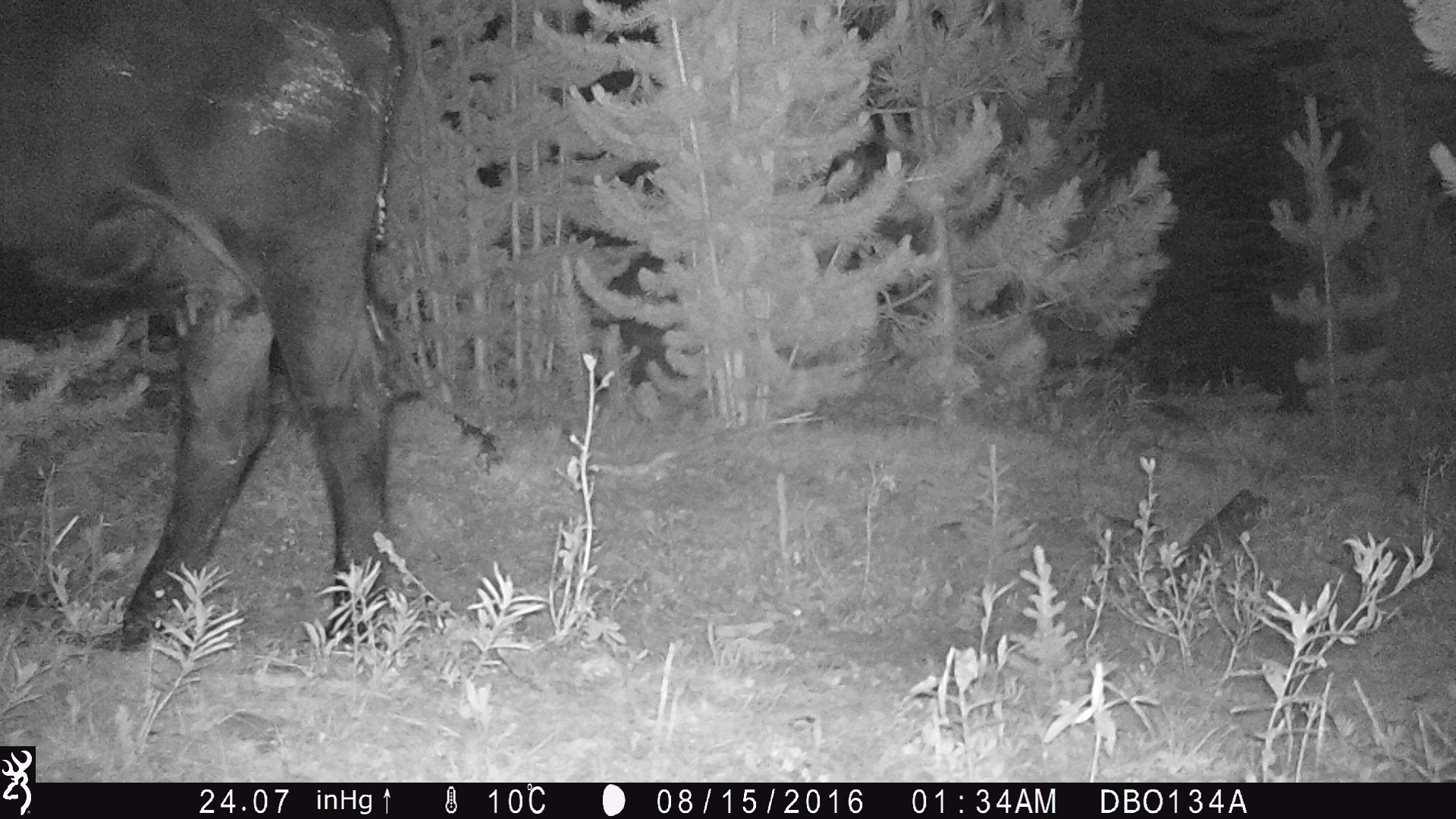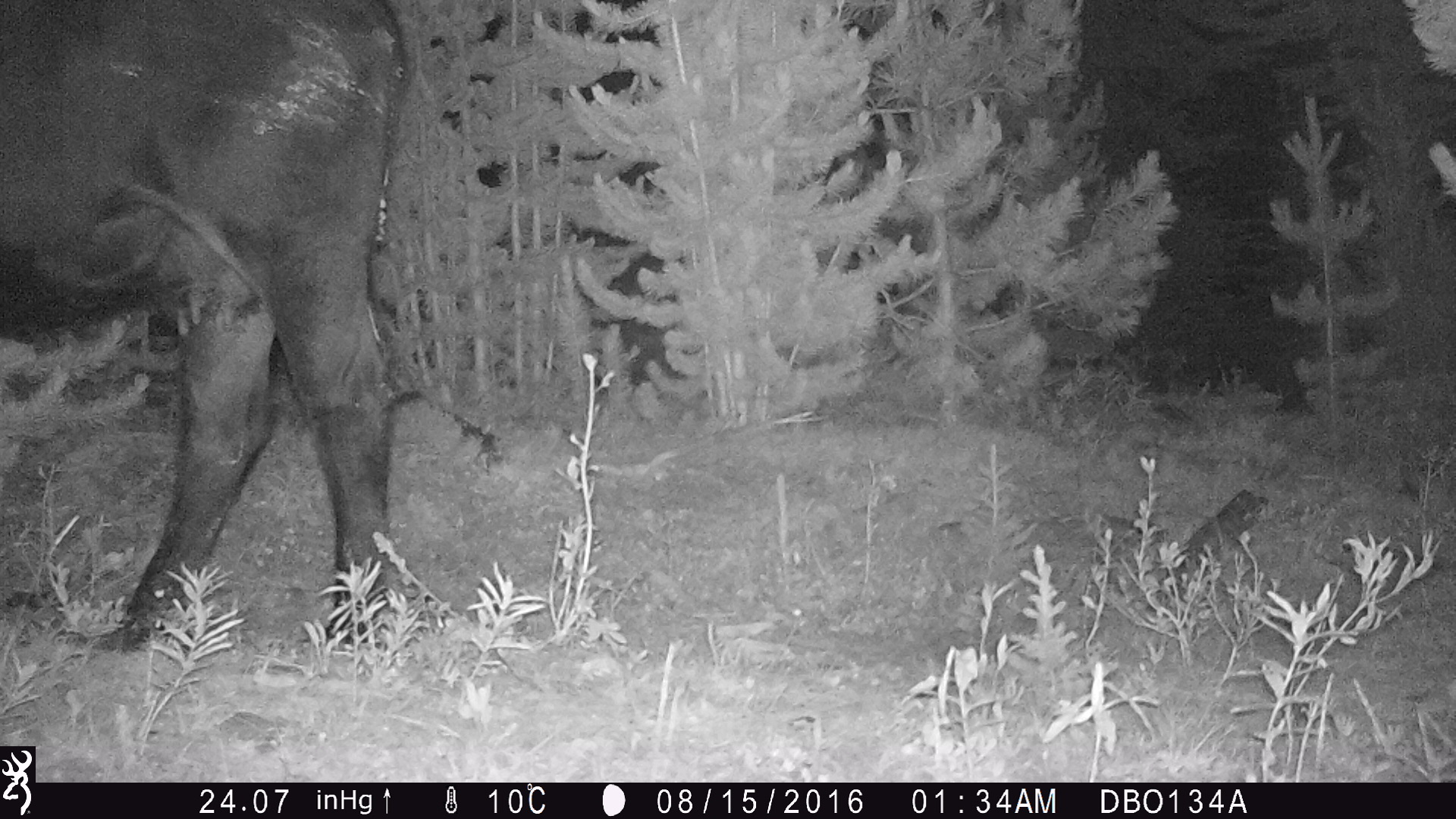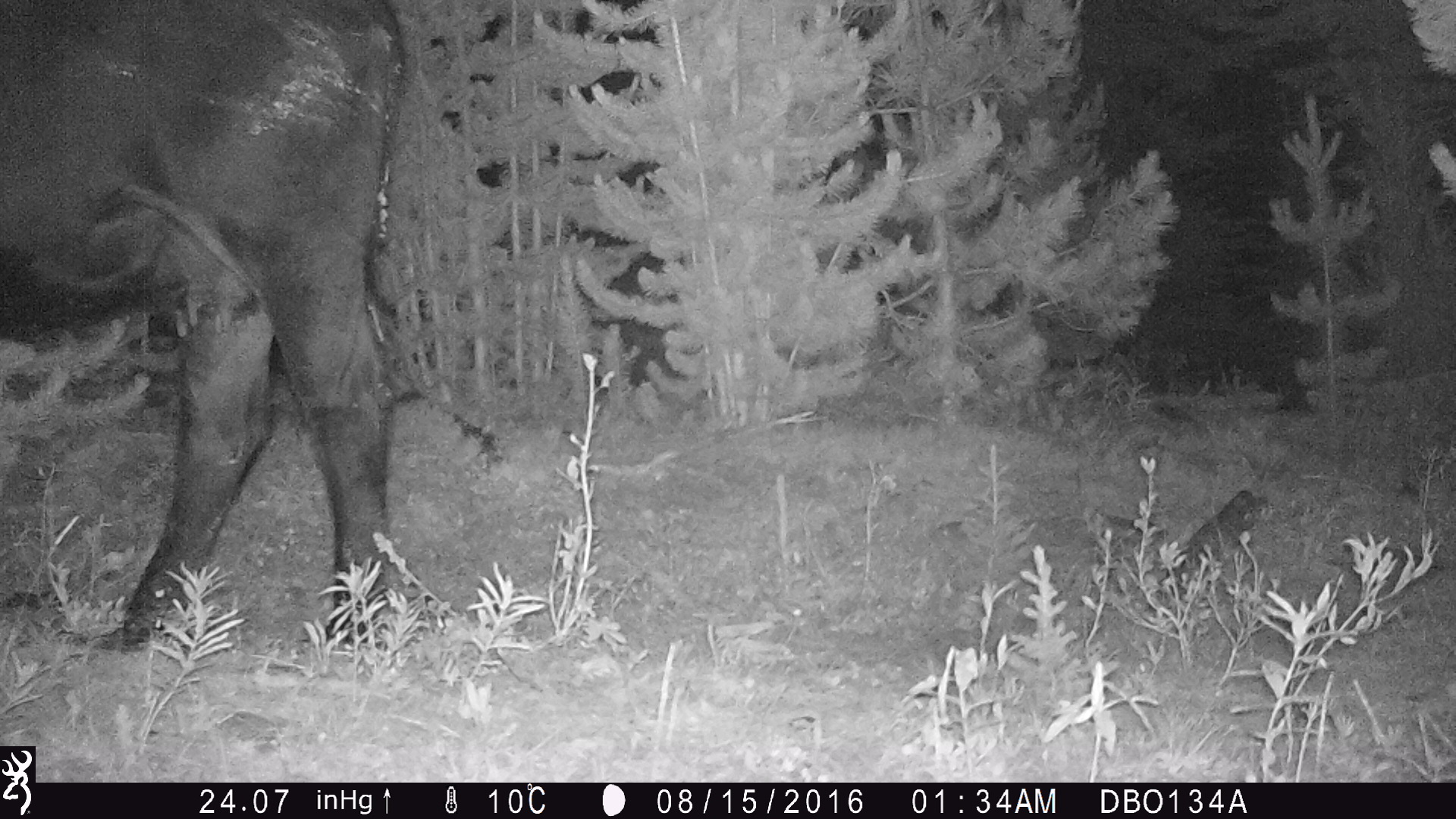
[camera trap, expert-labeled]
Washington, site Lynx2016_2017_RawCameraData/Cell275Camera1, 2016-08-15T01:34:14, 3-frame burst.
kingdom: Animalia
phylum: Chordata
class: Mammalia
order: Artiodactyla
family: Bovidae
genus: Bos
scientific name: Bos taurus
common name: domestic cattle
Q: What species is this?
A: Domestic cattle (Bos taurus).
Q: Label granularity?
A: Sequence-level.